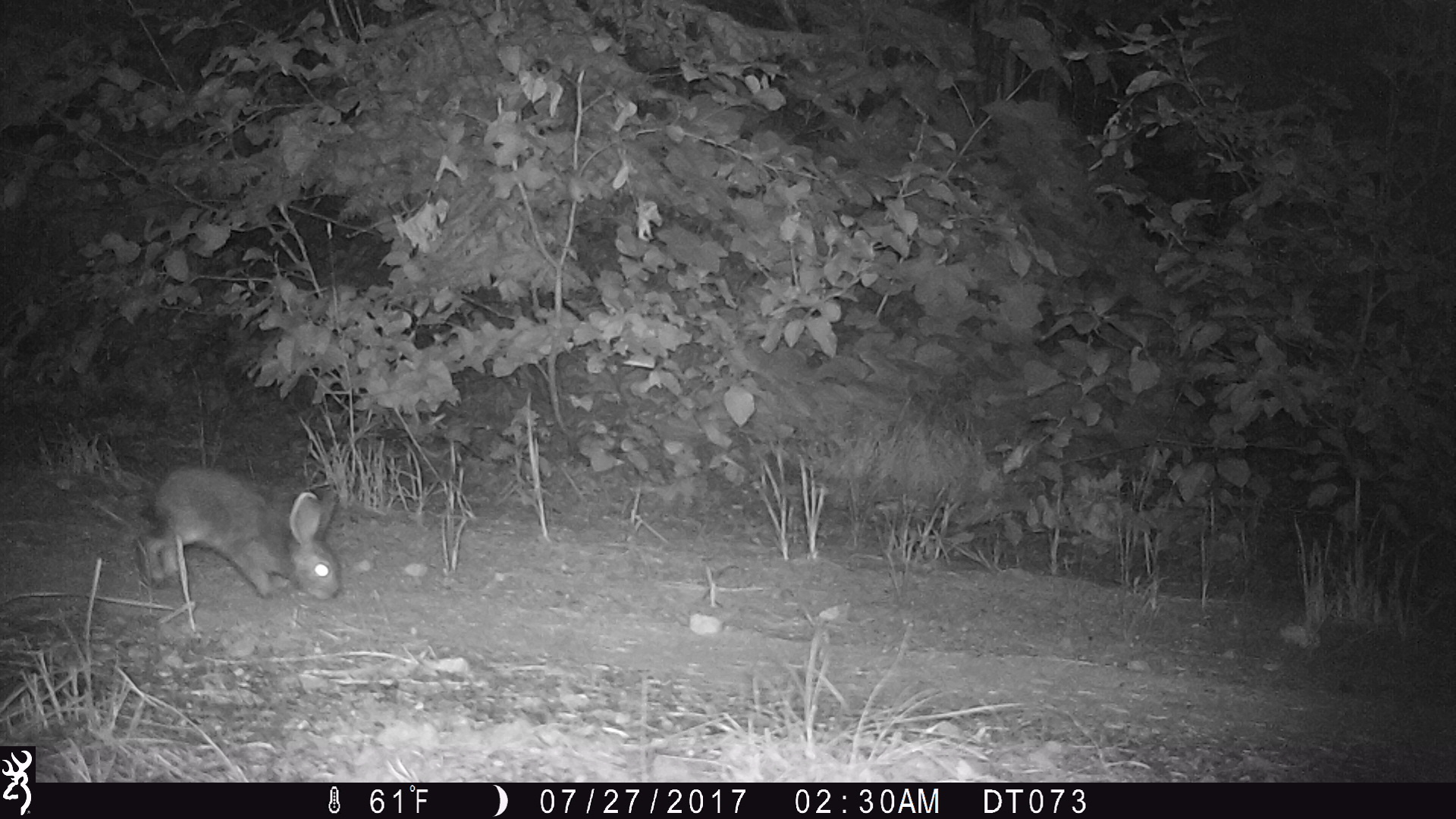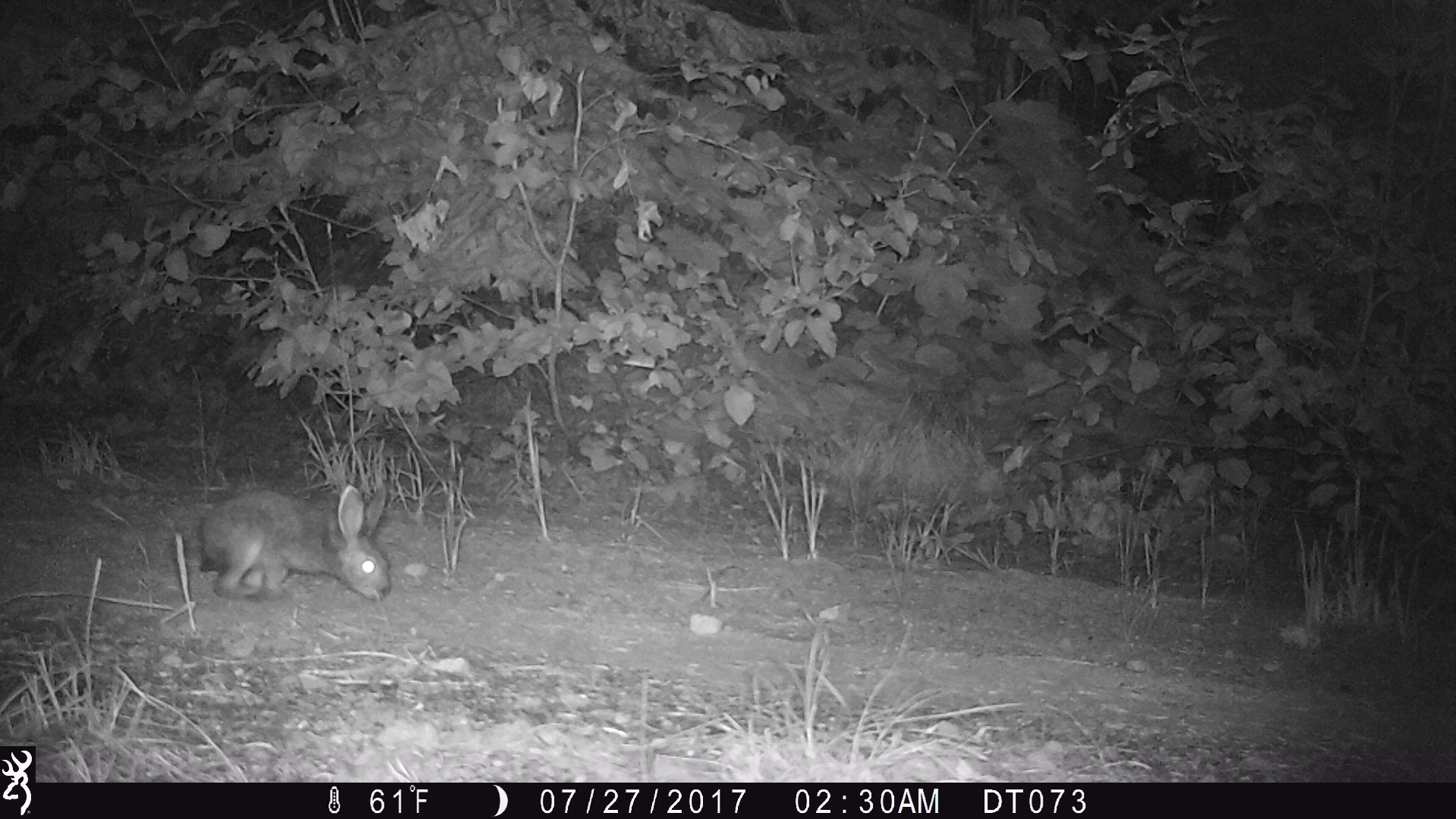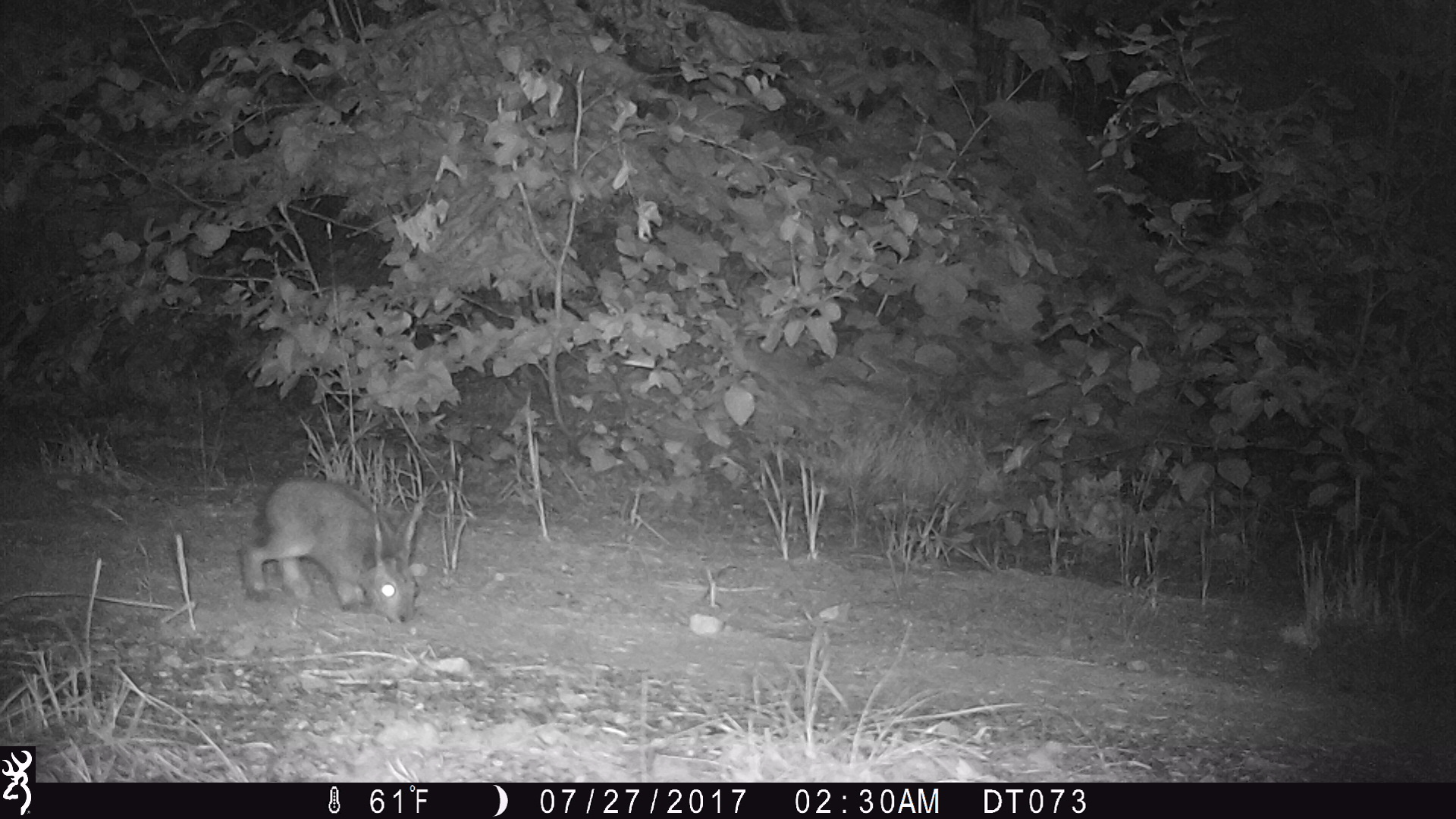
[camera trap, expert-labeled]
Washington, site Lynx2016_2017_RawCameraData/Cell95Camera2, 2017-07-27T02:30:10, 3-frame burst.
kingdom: Animalia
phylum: Chordata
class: Mammalia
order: Lagomorpha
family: Leporidae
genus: Lepus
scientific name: Lepus americanus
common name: snowshoe hare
Lepus americanus (snowshoe hare). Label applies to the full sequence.